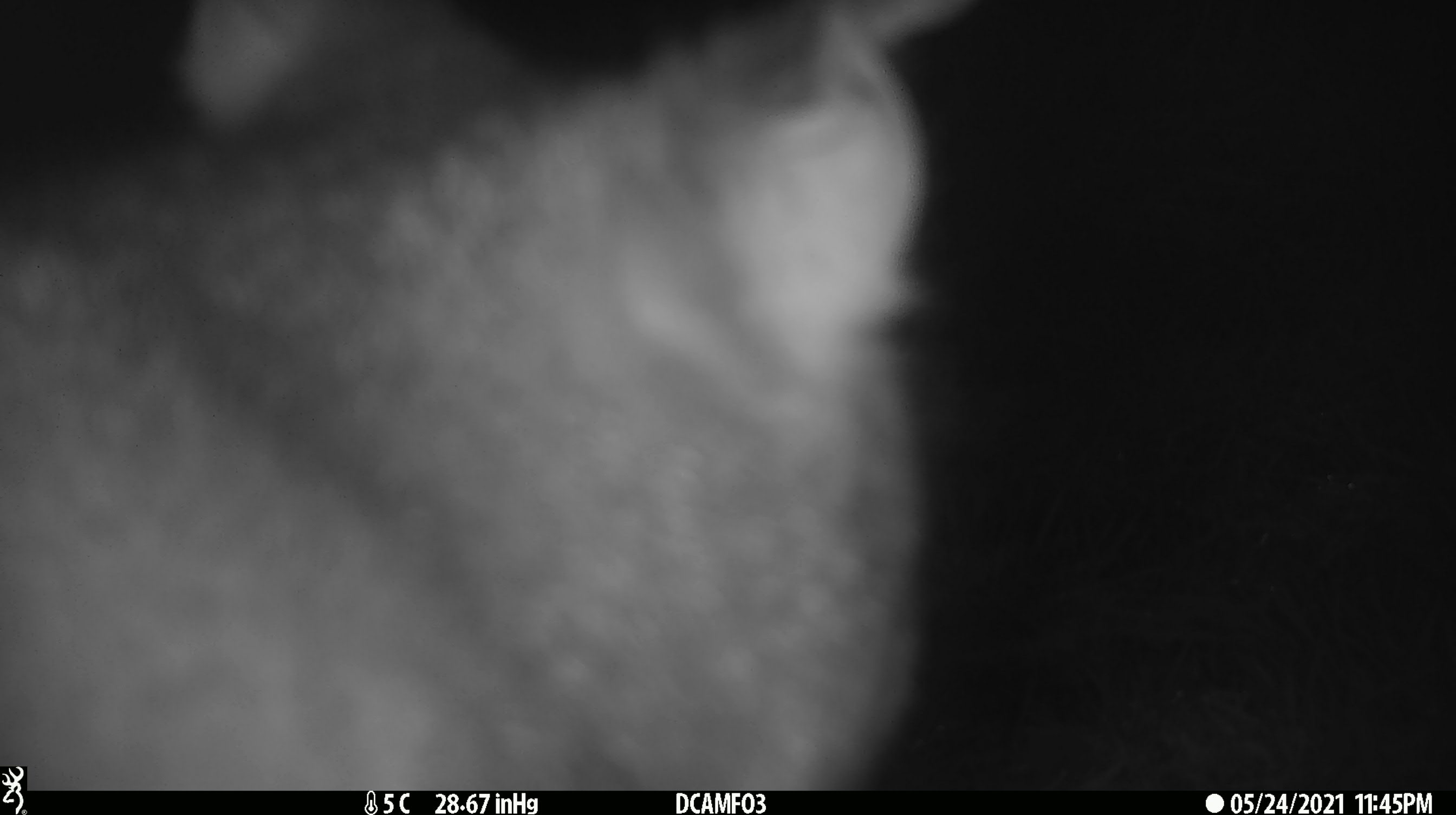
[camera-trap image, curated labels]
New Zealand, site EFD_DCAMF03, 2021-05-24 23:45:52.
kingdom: Animalia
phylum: Chordata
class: Mammalia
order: Diprotodontia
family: Phalangeridae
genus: Trichosurus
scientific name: Trichosurus vulpecula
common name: common brushtail possum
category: possum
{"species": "possum (common brushtail possum) (Trichosurus vulpecula)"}